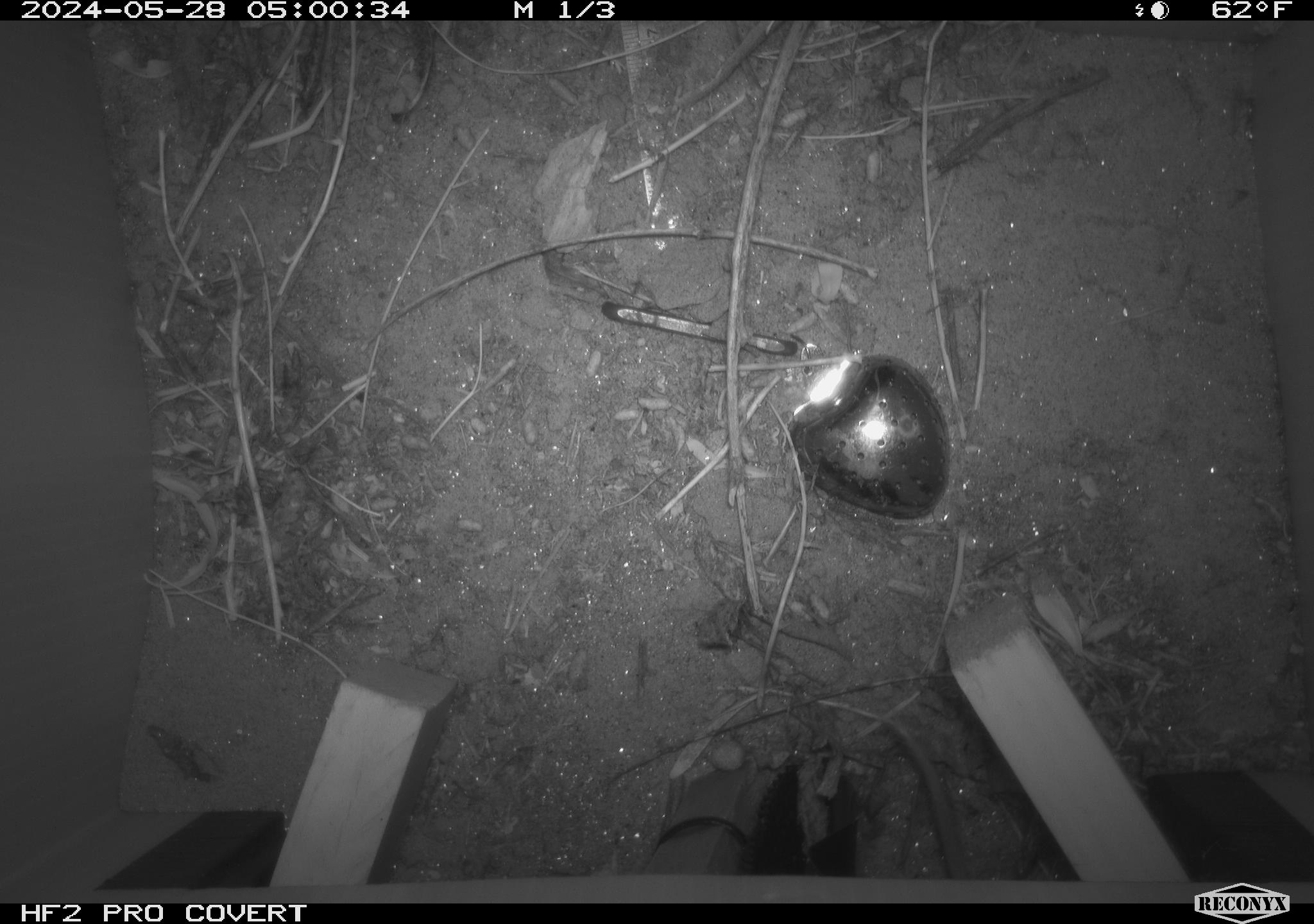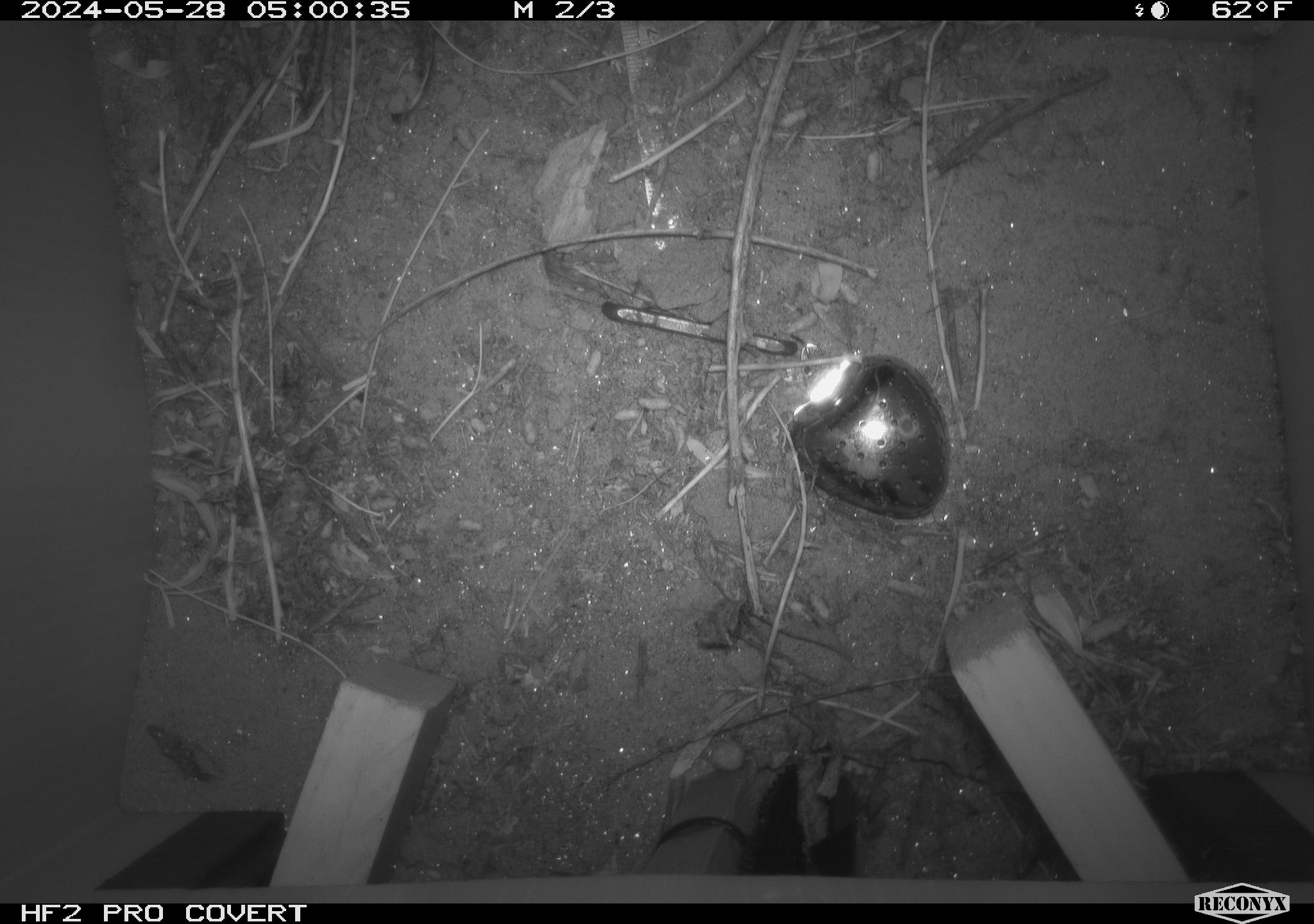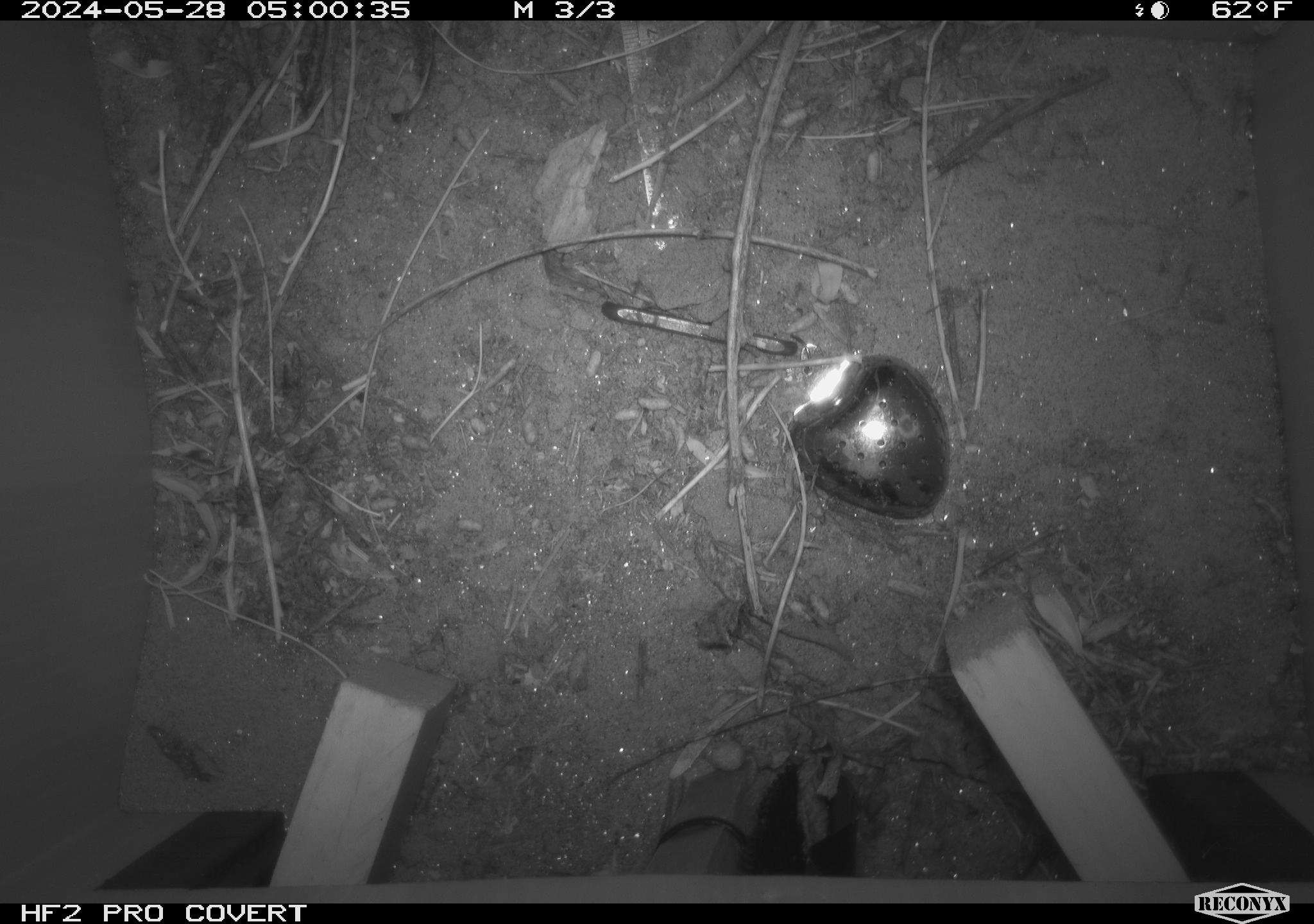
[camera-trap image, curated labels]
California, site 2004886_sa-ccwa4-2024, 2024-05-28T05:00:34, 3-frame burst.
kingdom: Animalia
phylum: Chordata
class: Mammalia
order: Rodentia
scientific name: Rodentia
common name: mouse species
Mouse species (Rodentia).